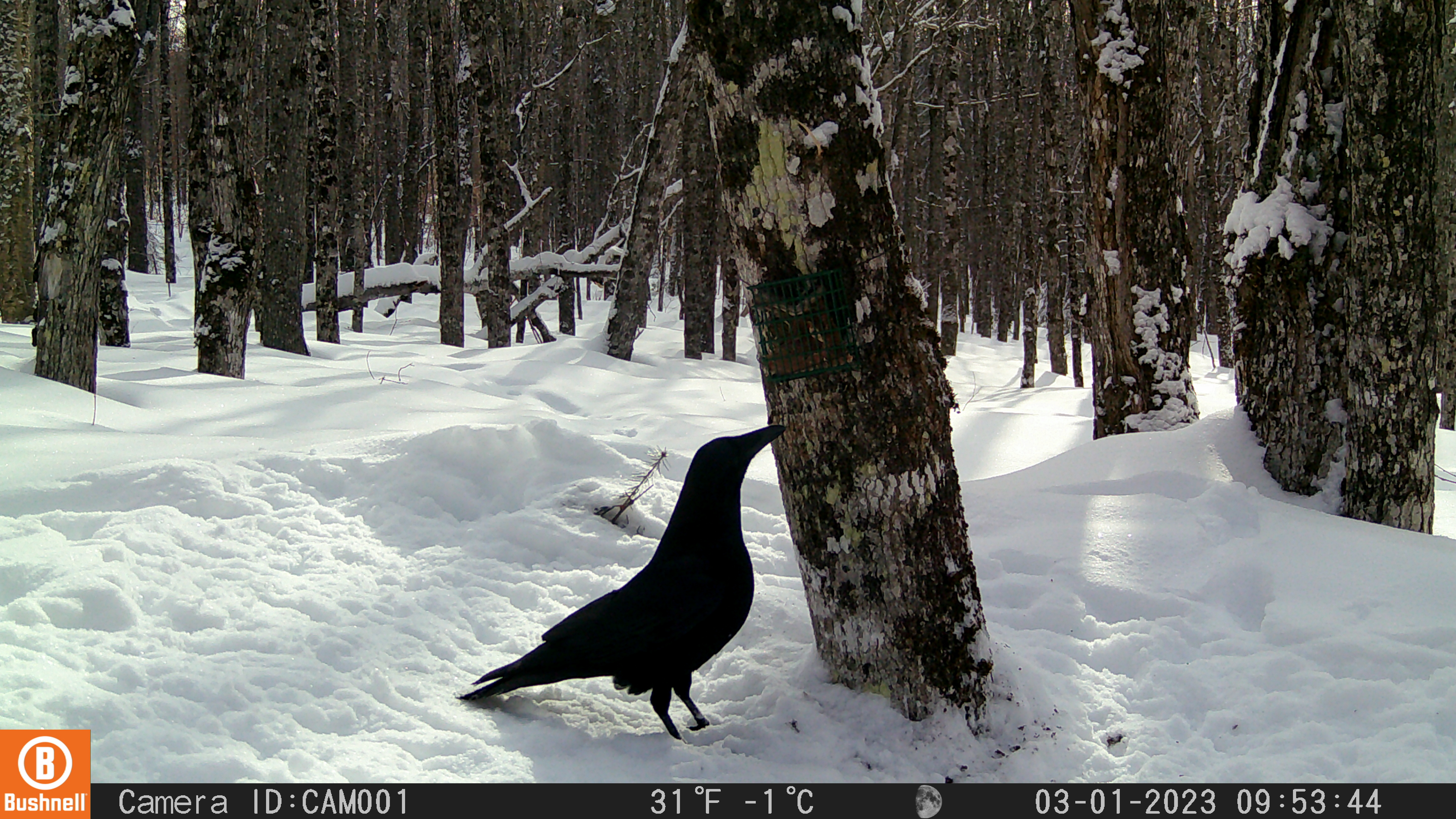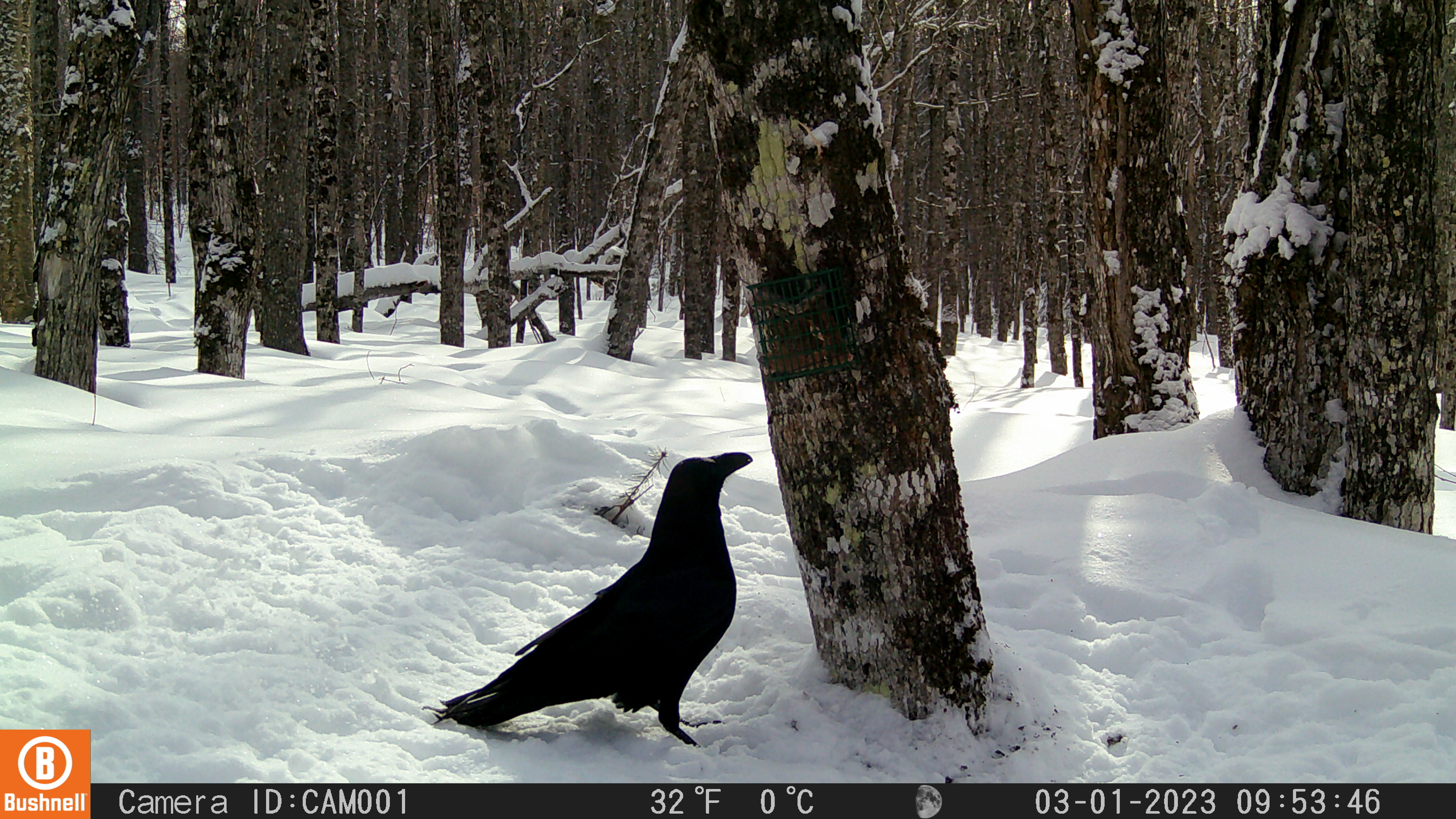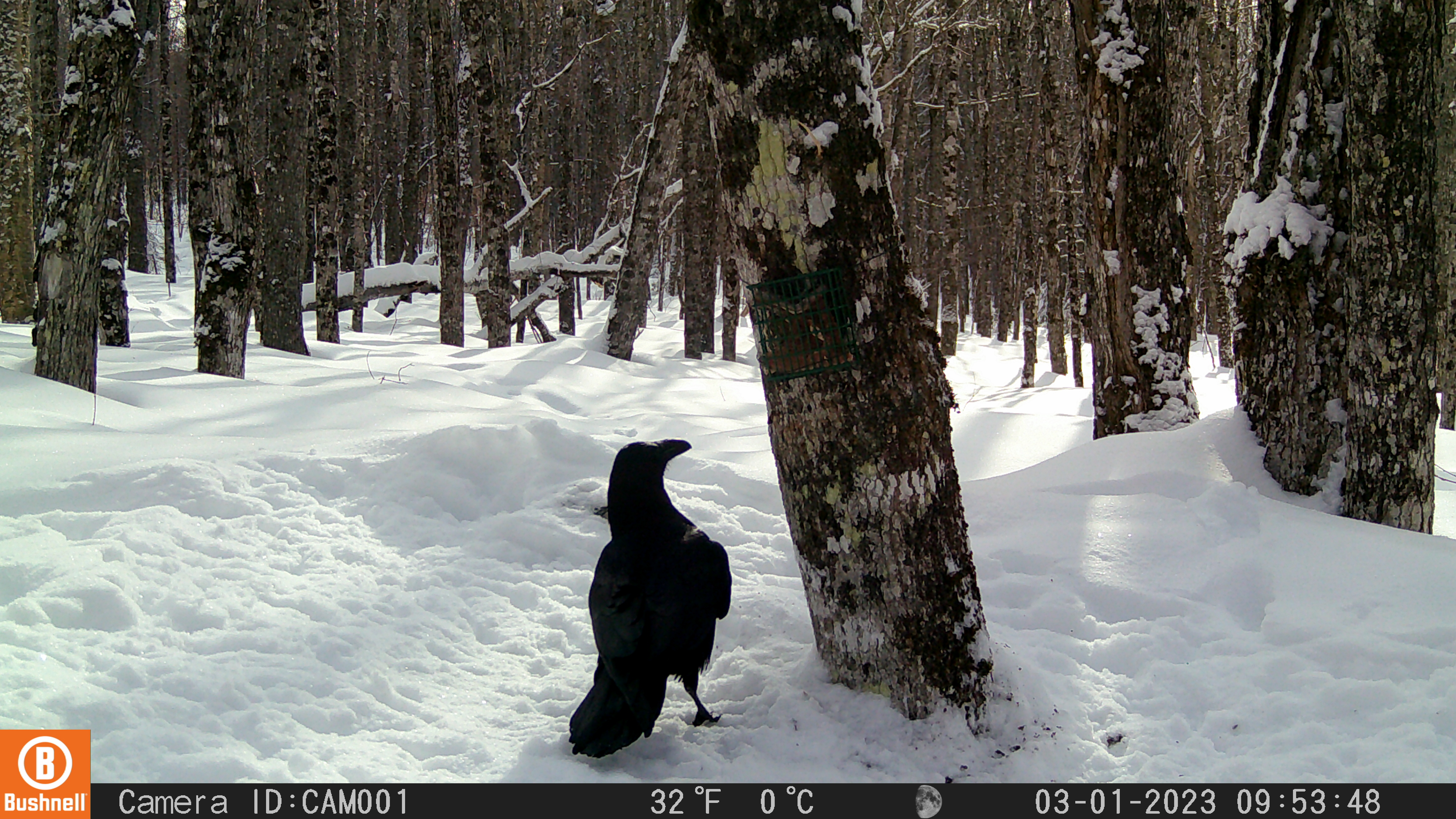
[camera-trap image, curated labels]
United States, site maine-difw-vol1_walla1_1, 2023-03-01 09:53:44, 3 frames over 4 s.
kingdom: Animalia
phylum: Chordata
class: Aves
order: Passeriformes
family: Corvidae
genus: Corvus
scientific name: Corvus corax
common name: common raven